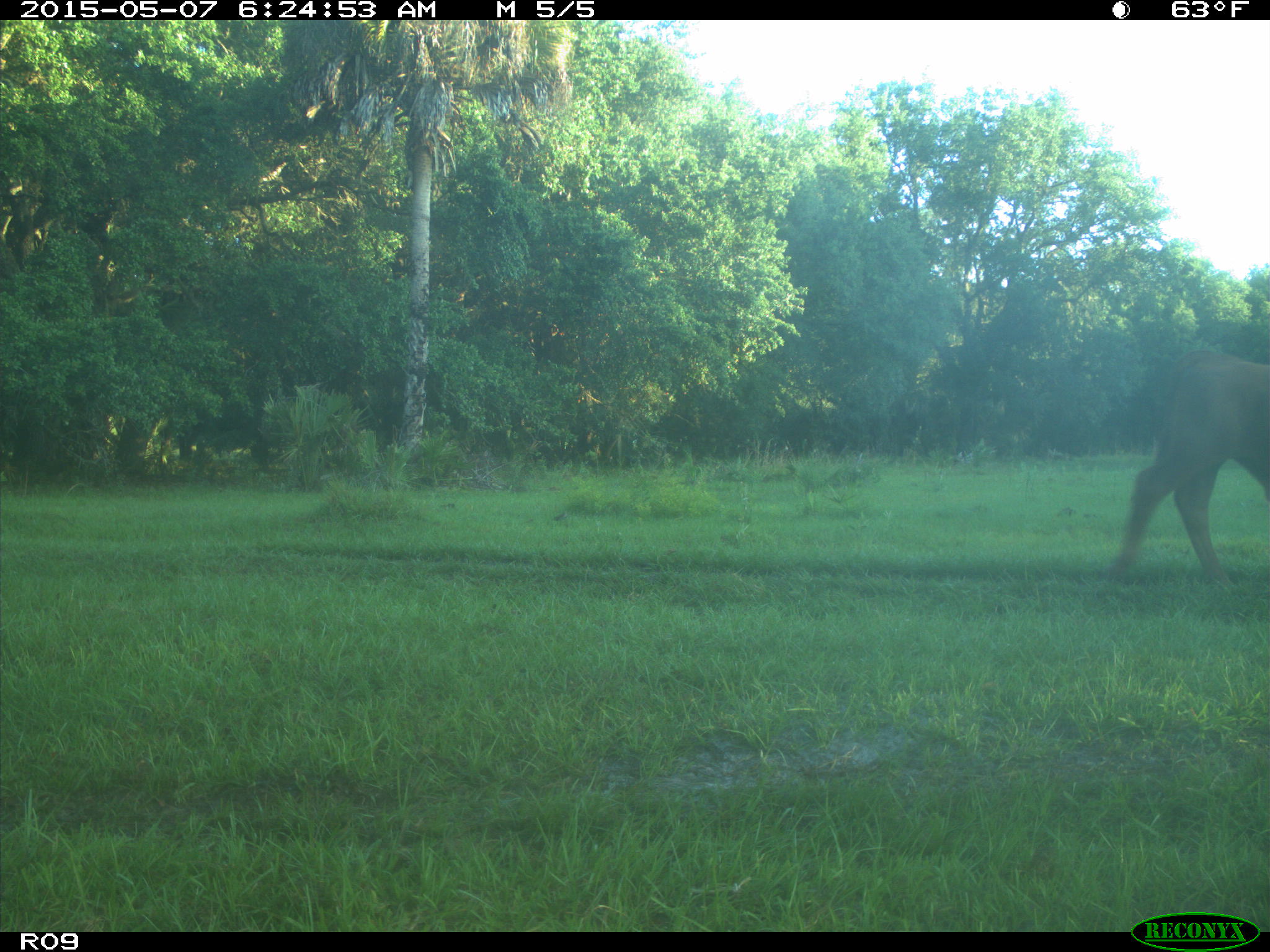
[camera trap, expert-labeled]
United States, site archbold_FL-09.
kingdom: Animalia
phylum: Chordata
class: Mammalia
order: Artiodactyla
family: Bovidae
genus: Bos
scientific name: Bos taurus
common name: domestic cow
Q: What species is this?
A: Bos taurus (domestic cow).